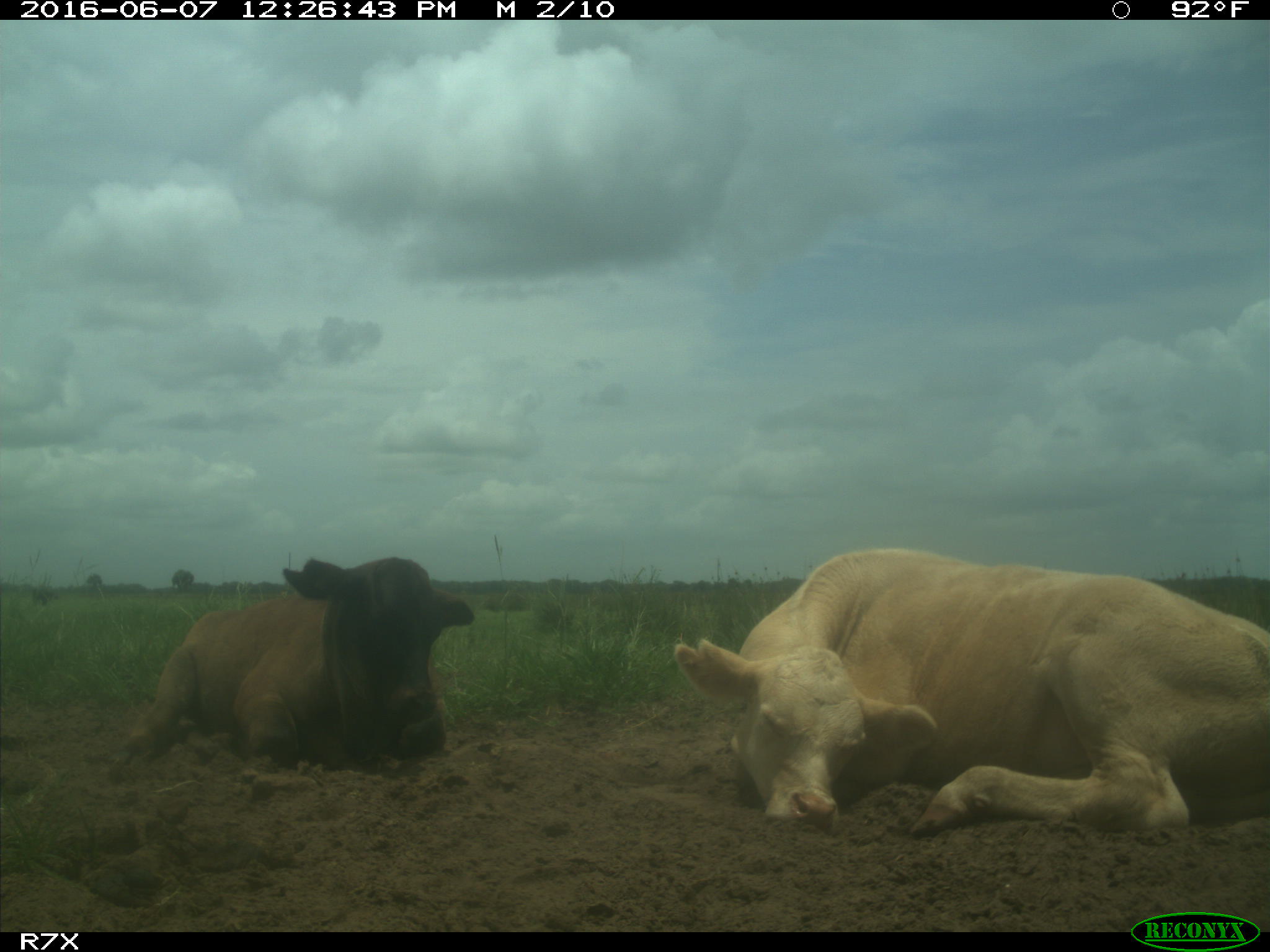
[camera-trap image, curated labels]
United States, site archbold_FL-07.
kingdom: Animalia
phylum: Chordata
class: Mammalia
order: Artiodactyla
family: Bovidae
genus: Bos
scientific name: Bos taurus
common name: domestic cow